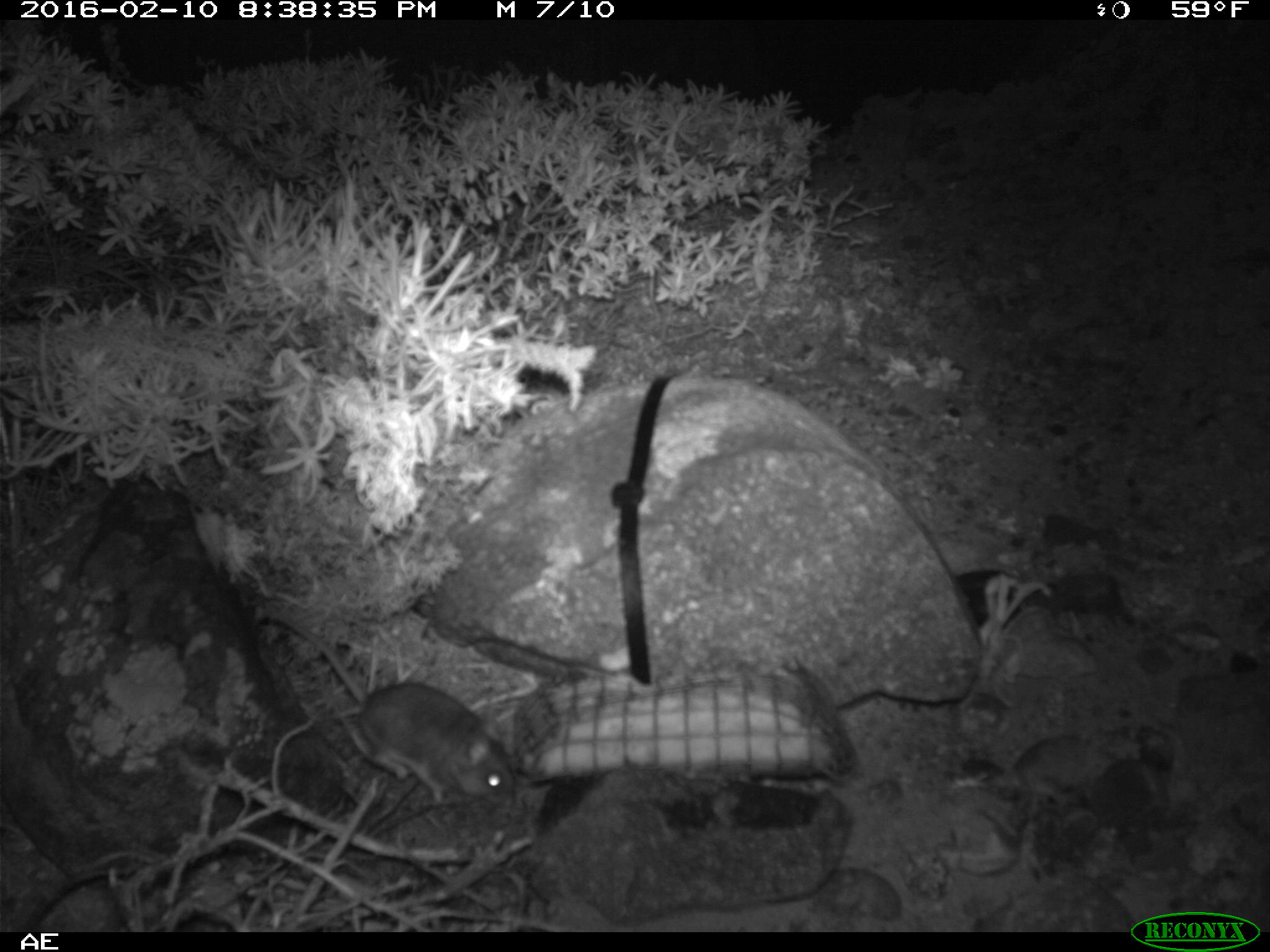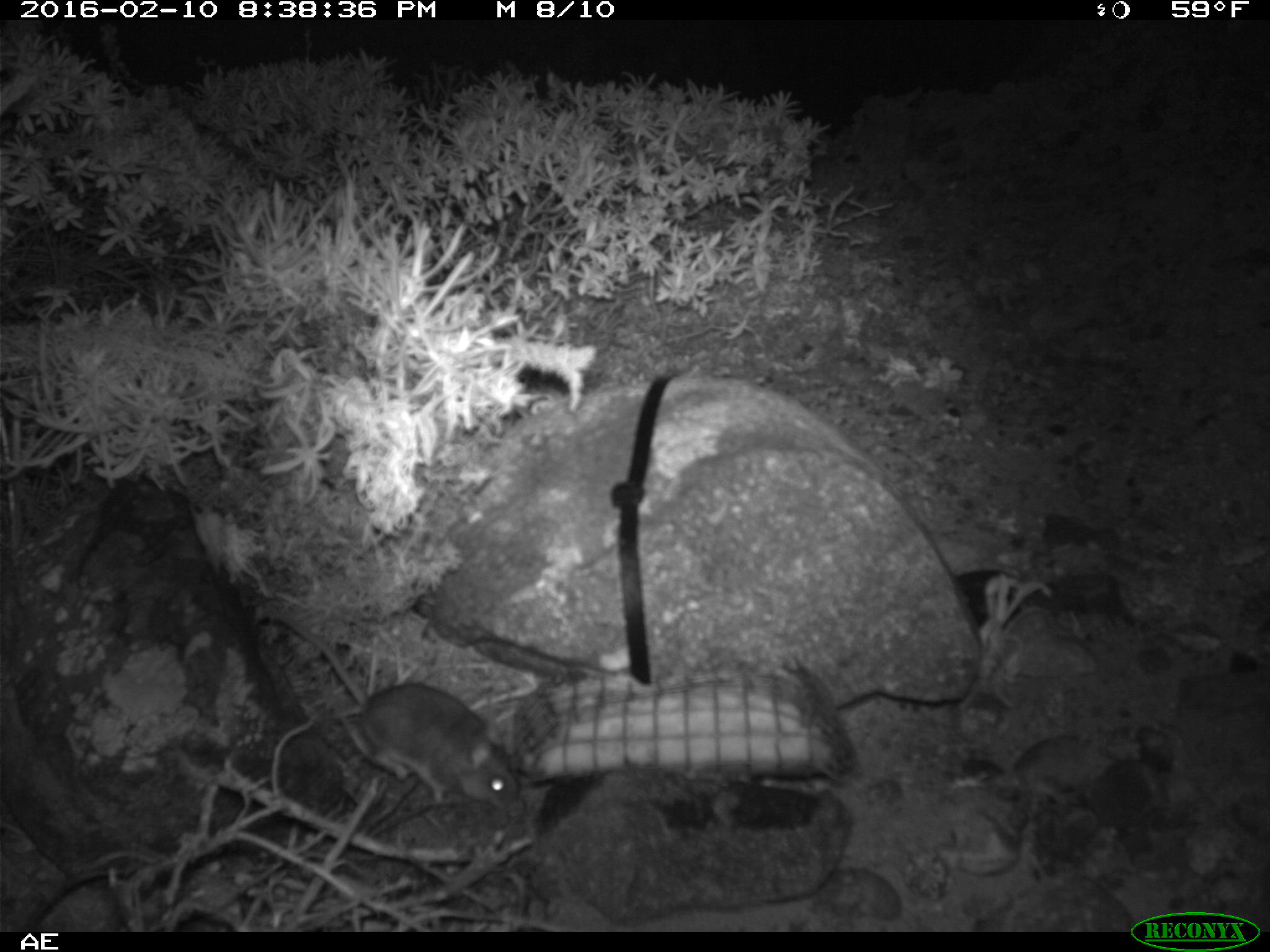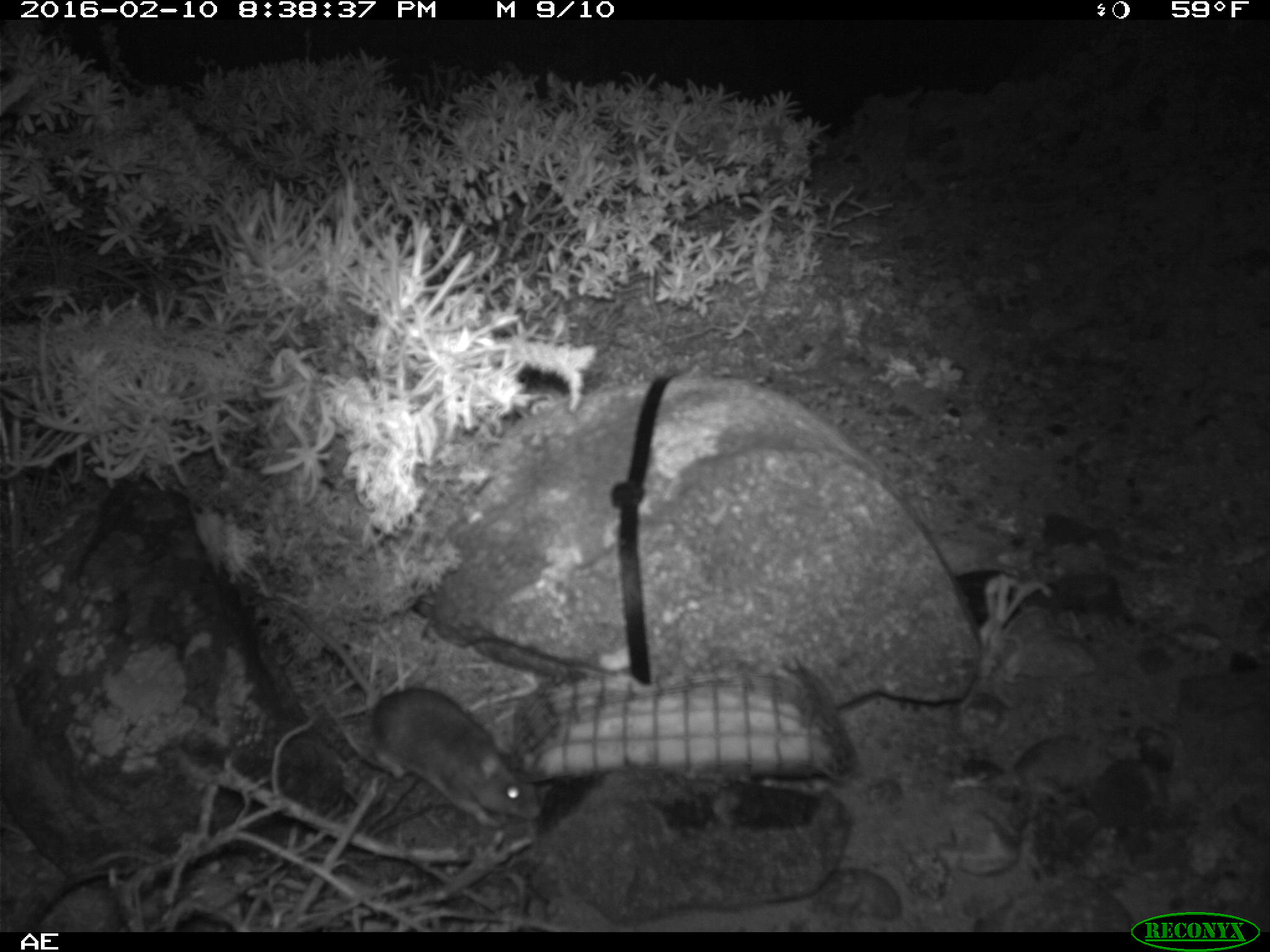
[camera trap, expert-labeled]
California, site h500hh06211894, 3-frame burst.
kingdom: Animalia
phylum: Chordata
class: Mammalia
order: Rodentia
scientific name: Rodentia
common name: rodent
Rodent (Rodentia).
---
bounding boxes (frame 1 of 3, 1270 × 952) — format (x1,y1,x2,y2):
rodent: (262,612,513,804)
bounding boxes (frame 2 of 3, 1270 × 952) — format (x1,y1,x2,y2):
rodent: (258,610,519,809)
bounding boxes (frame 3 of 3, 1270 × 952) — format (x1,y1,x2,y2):
rodent: (280,599,543,832)